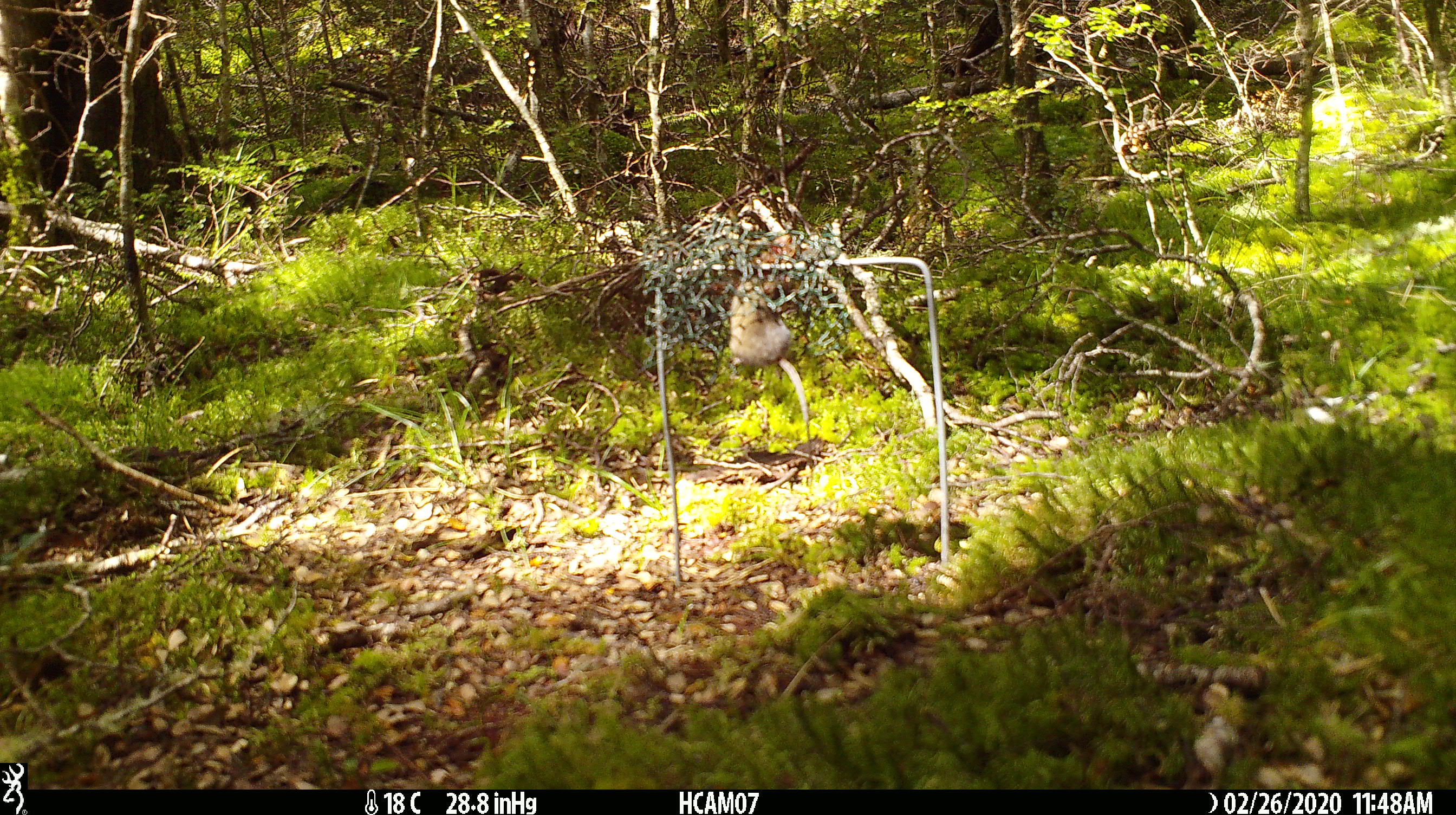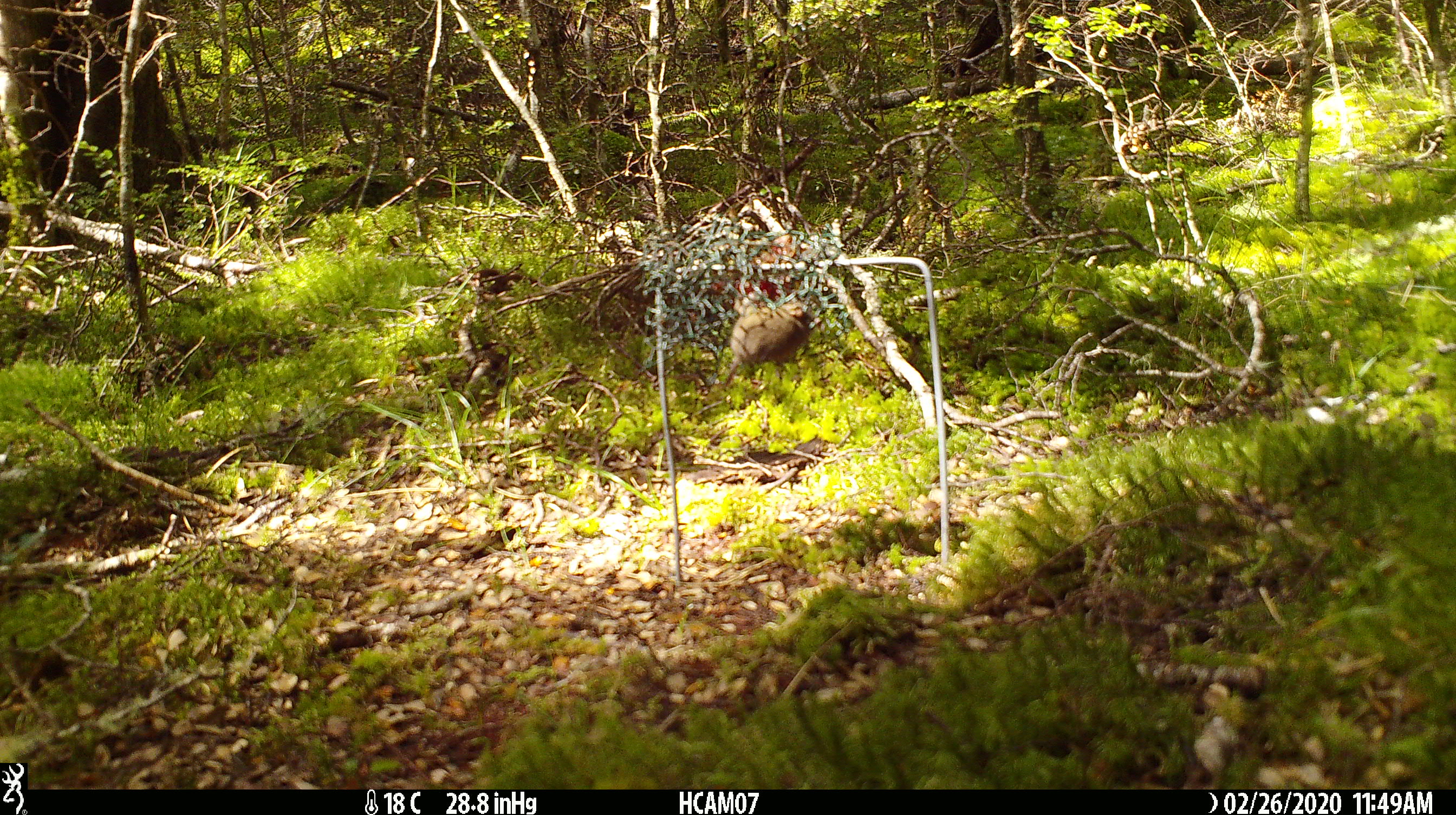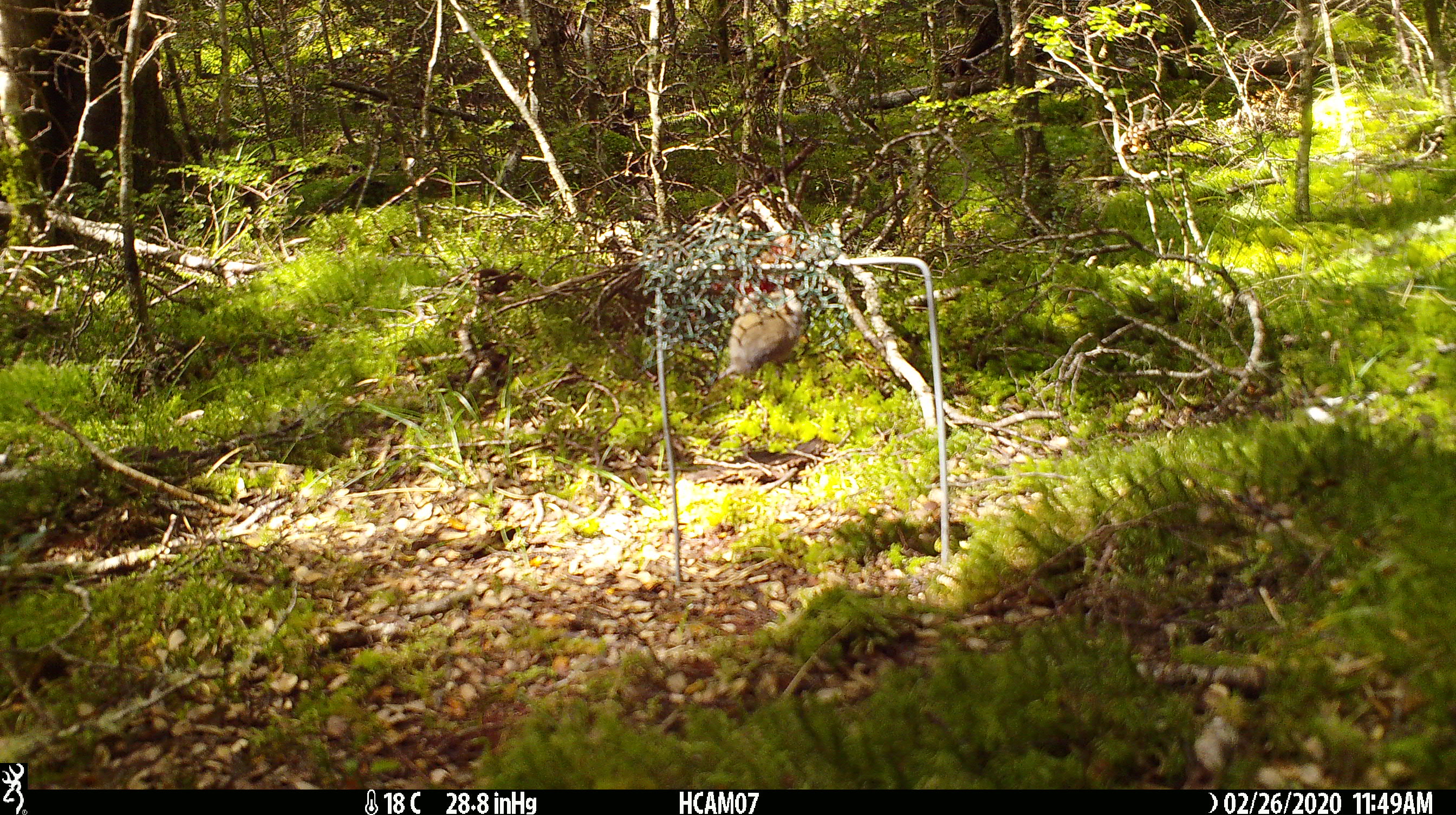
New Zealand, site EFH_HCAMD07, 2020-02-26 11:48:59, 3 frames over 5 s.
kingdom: Animalia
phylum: Chordata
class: Mammalia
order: Rodentia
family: Muridae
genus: Mus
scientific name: Mus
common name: mouse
Mouse (Mus).